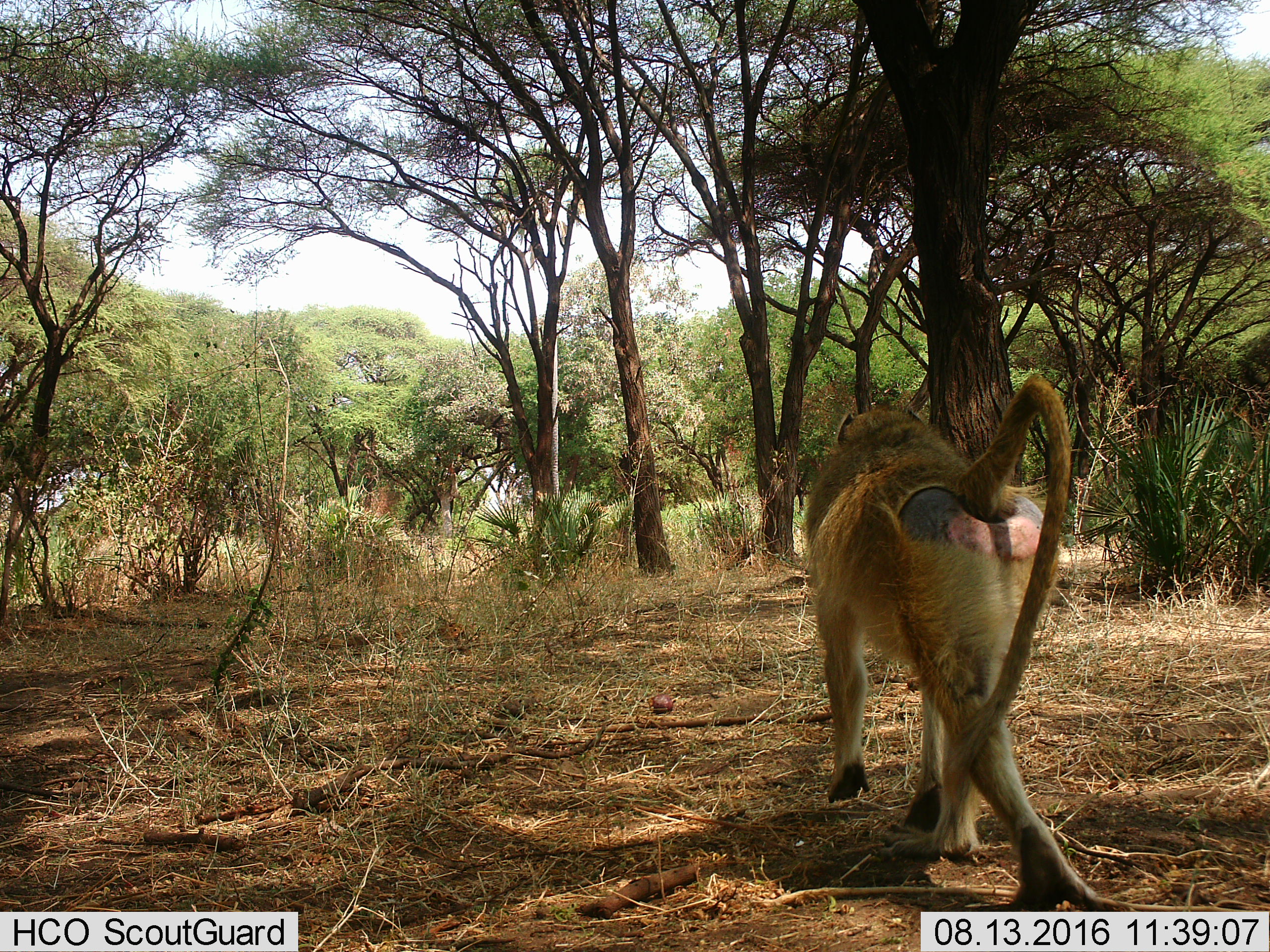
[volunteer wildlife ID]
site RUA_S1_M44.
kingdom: Animalia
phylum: Chordata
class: Mammalia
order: Primates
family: Cercopithecidae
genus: Papio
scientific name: Papio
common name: baboon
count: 1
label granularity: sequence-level